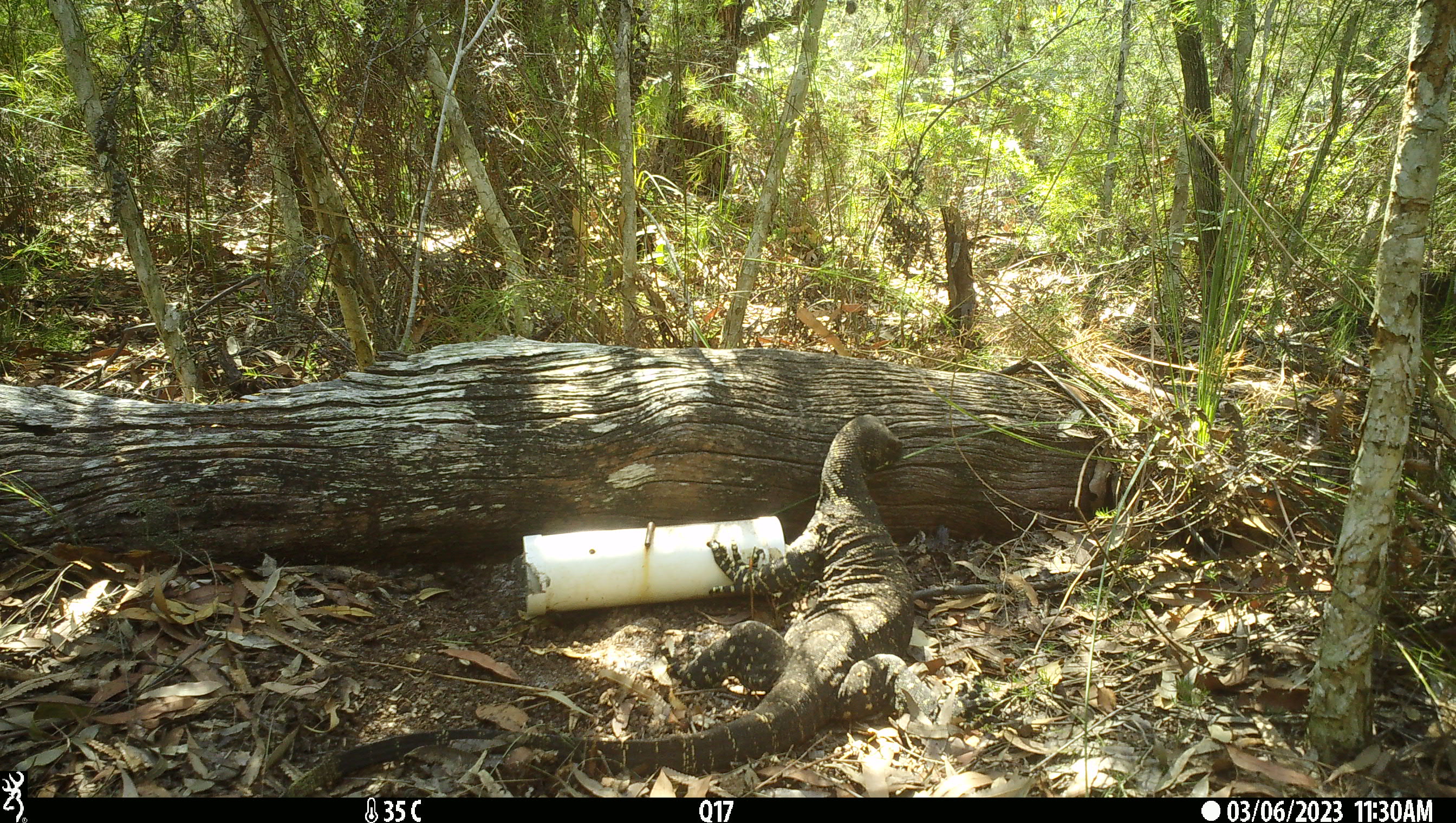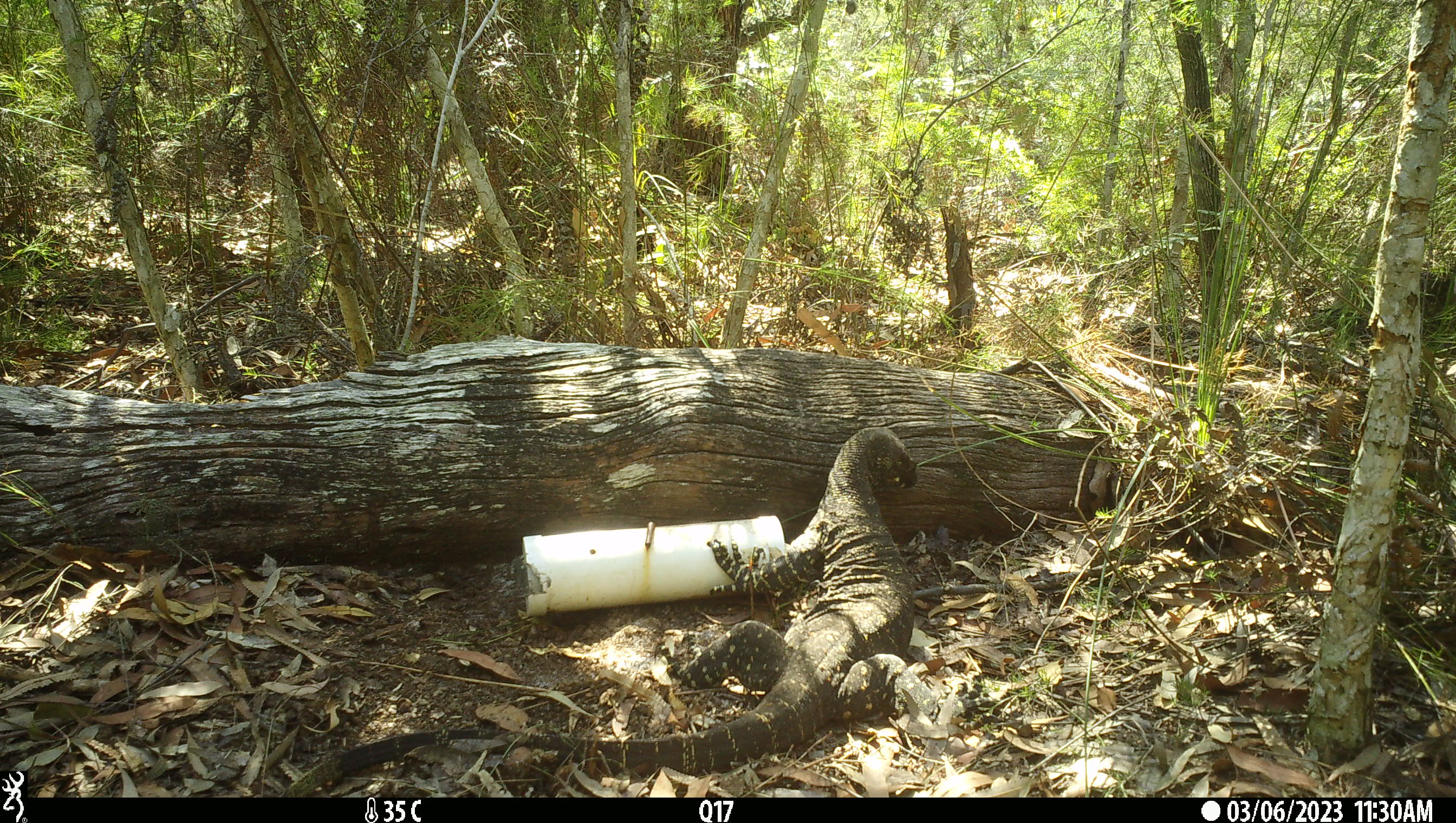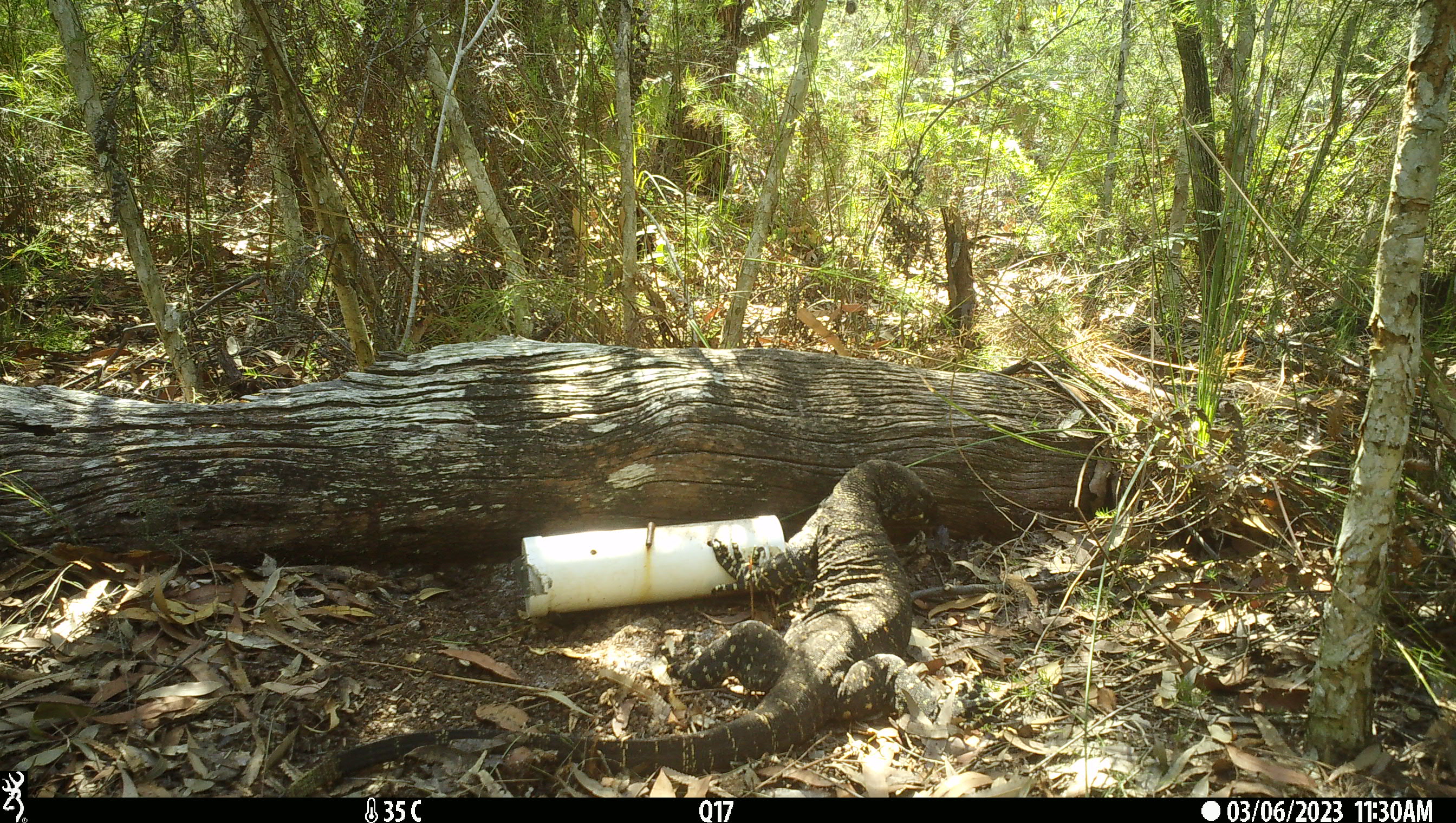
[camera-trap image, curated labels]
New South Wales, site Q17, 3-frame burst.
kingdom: Animalia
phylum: Chordata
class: Reptilia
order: Squamata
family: Varanidae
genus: Varanus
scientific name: Varanus varius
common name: lace monitor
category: goanna